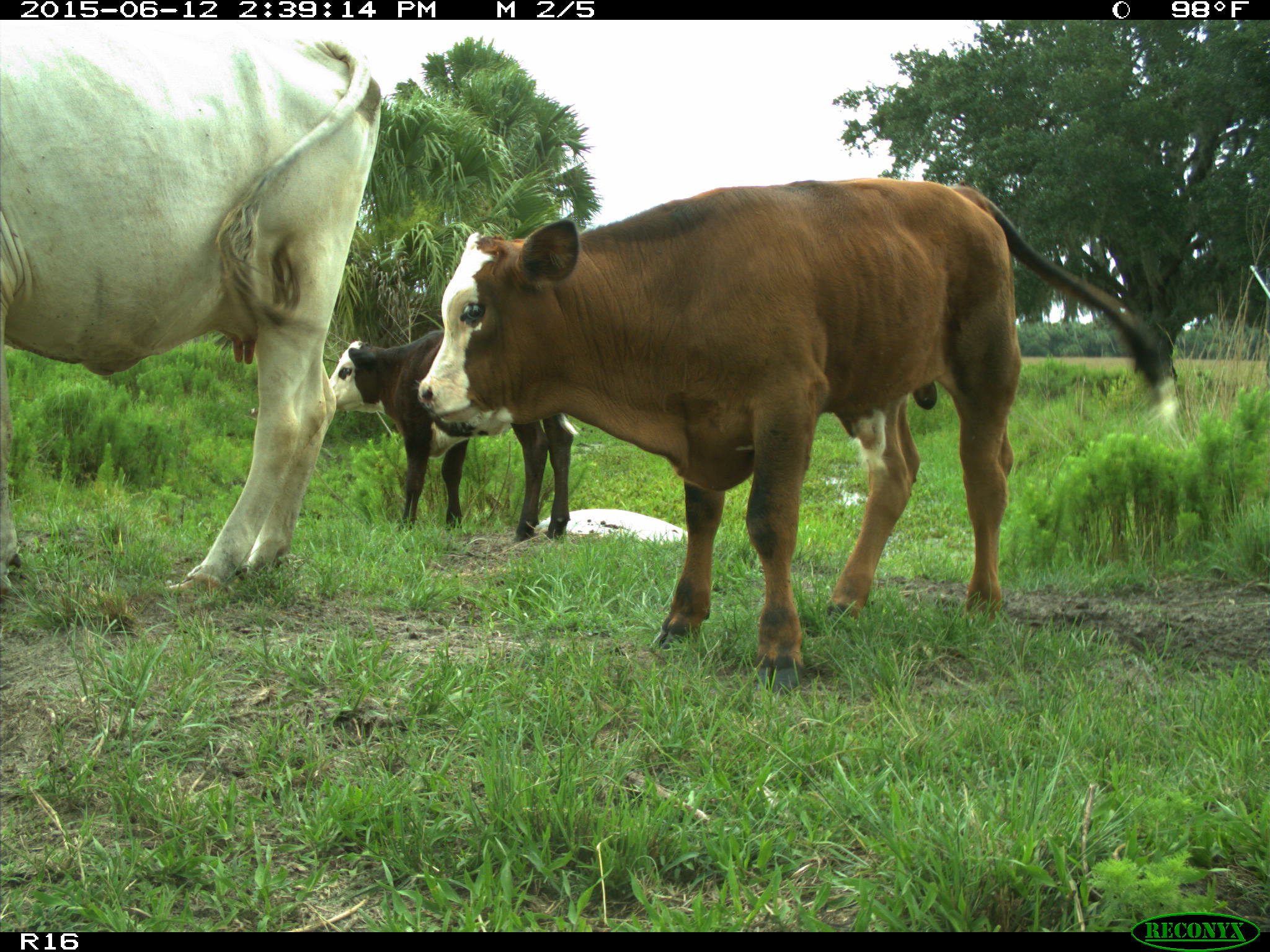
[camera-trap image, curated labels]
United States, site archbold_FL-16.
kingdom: Animalia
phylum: Chordata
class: Mammalia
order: Artiodactyla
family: Bovidae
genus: Bos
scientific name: Bos taurus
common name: domestic cow